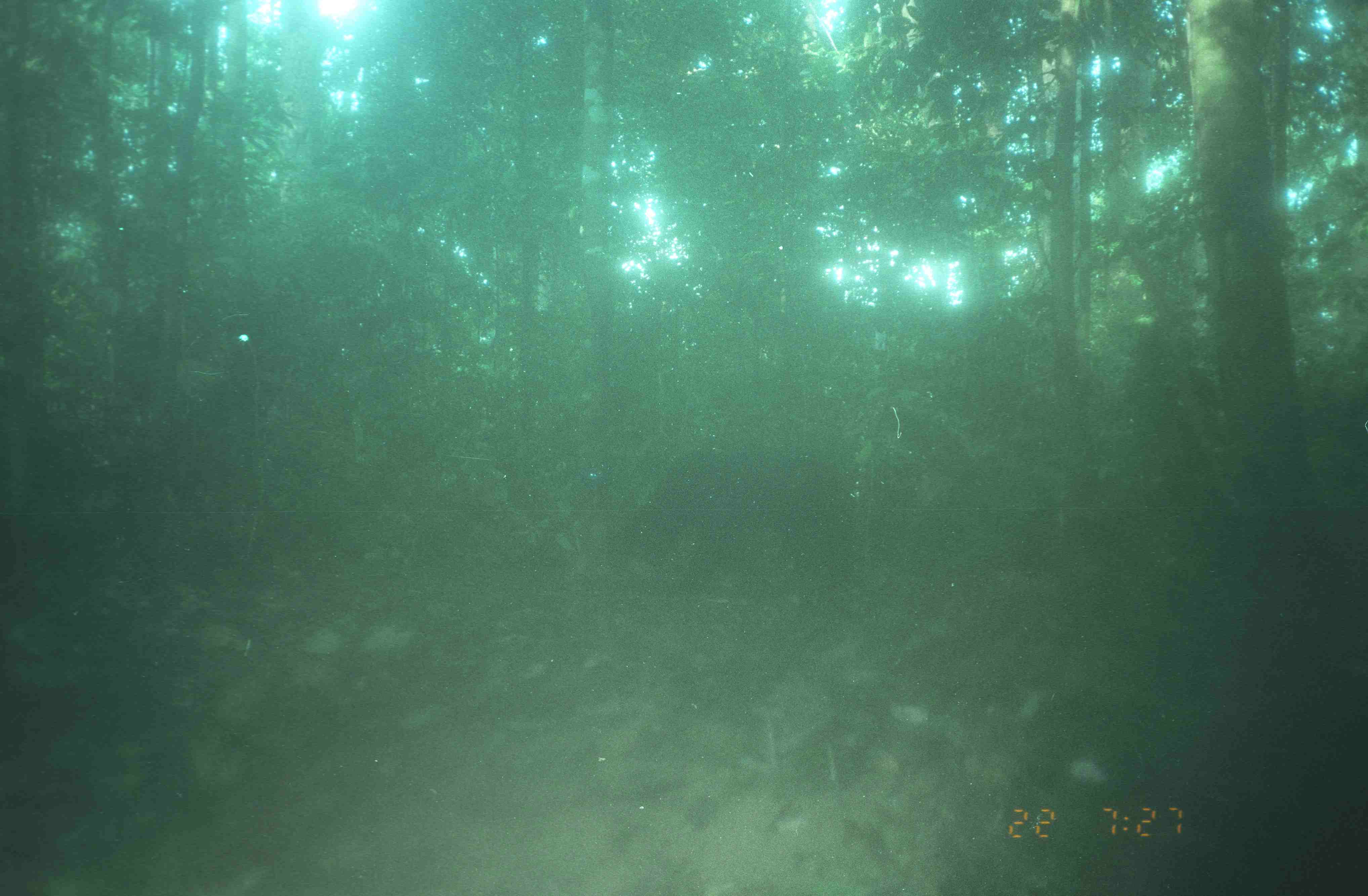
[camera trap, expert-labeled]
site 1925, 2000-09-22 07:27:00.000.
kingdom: Animalia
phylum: Chordata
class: Mammalia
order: Carnivora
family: Ursidae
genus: Helarctos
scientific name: Helarctos malayanus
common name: sun bear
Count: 1.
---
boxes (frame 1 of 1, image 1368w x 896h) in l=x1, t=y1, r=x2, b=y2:
helarctos malayanus: l=596, t=444, r=851, b=610